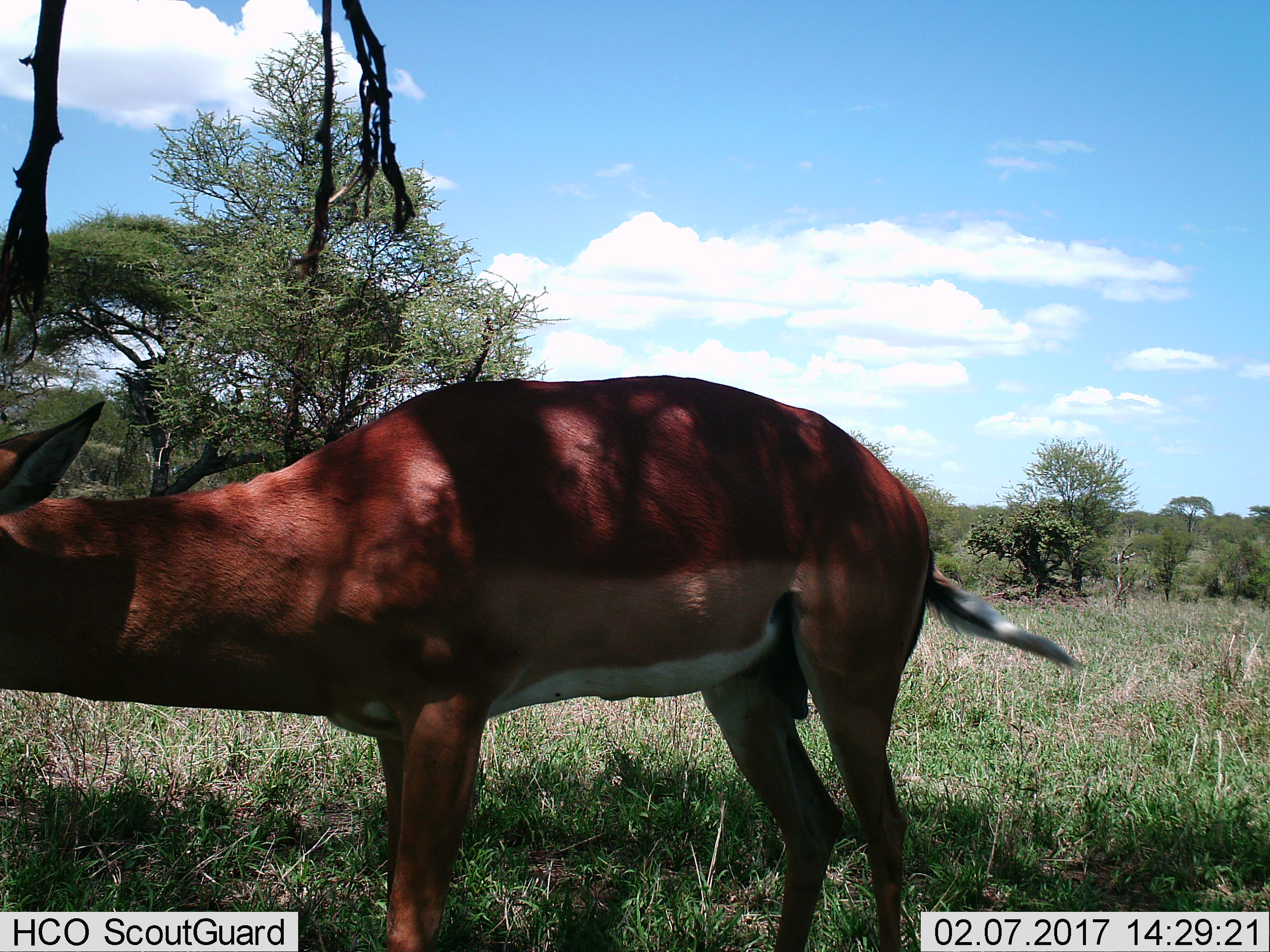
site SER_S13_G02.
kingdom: Animalia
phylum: Chordata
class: Mammalia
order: Artiodactyla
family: Bovidae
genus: Aepyceros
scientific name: Aepyceros melampus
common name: impala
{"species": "impala (Aepyceros melampus)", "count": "1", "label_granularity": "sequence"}